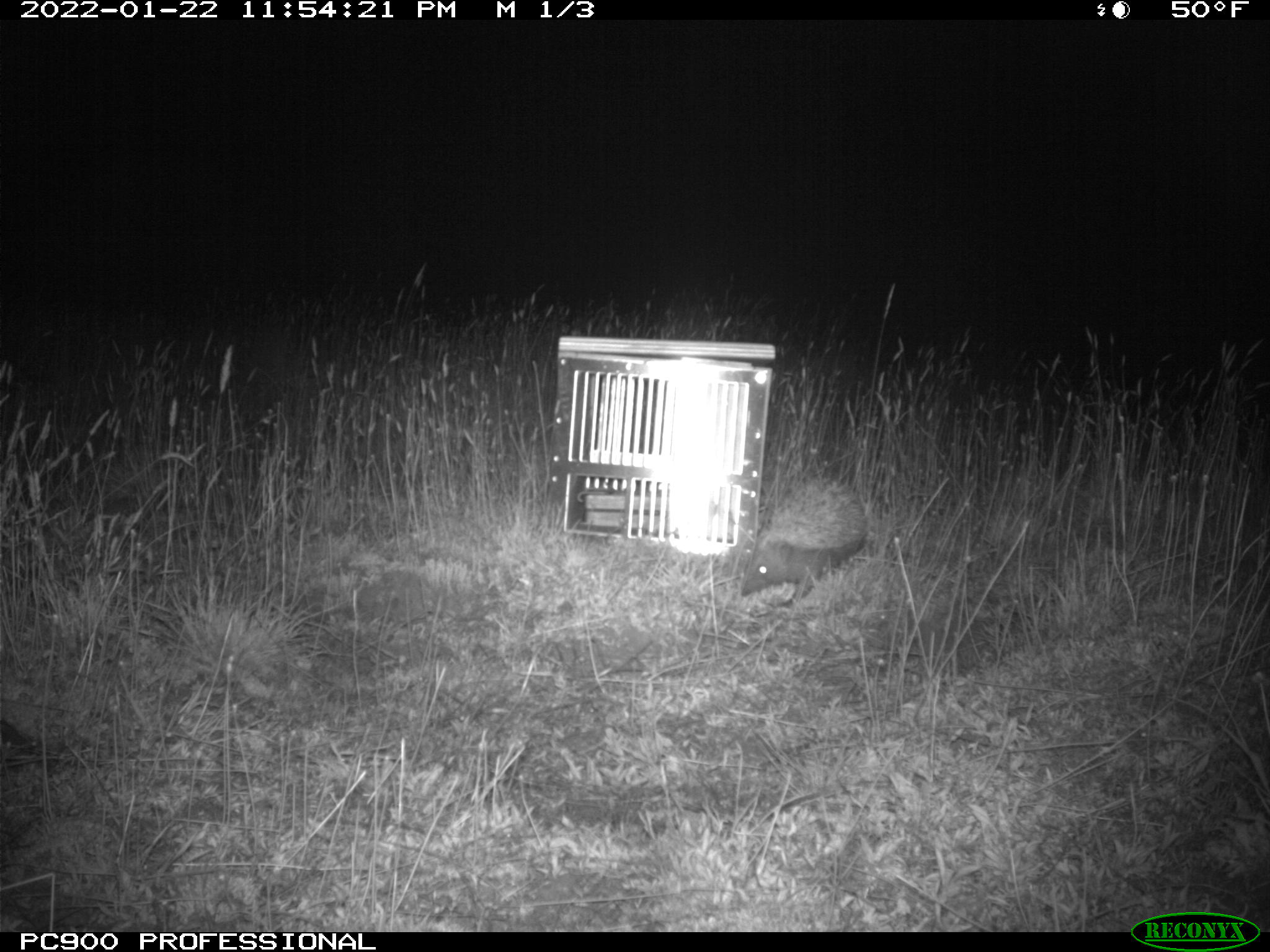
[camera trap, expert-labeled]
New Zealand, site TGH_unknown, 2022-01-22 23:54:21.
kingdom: Animalia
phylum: Chordata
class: Mammalia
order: Eulipotyphla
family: Erinaceidae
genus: Erinaceus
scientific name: Erinaceus europaeus europaeus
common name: european hedgehog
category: hedgehog